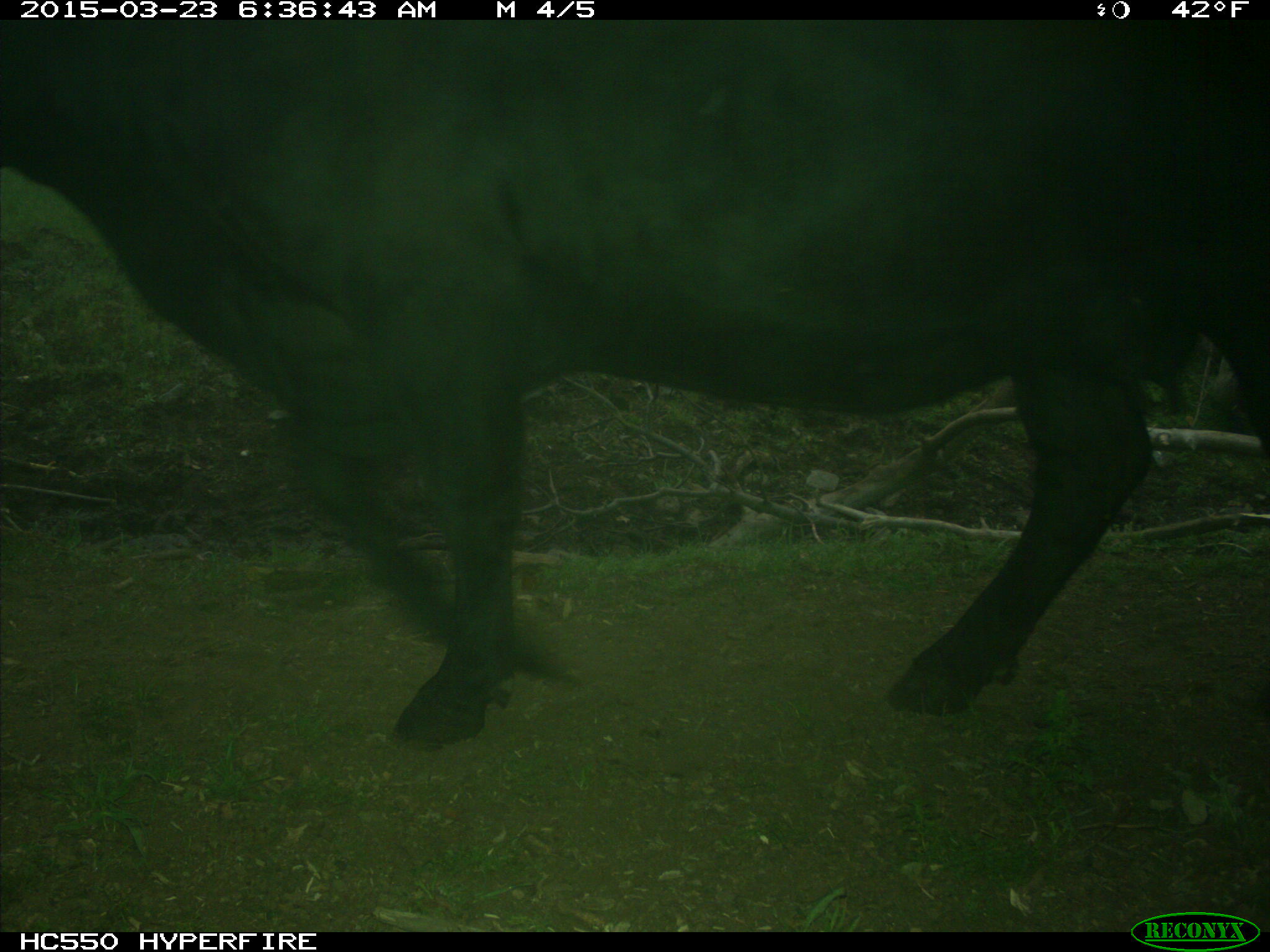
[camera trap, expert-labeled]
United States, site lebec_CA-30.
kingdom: Animalia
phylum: Chordata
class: Mammalia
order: Artiodactyla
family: Bovidae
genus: Bos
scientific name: Bos taurus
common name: domestic cow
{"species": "Bos taurus (domestic cow)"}